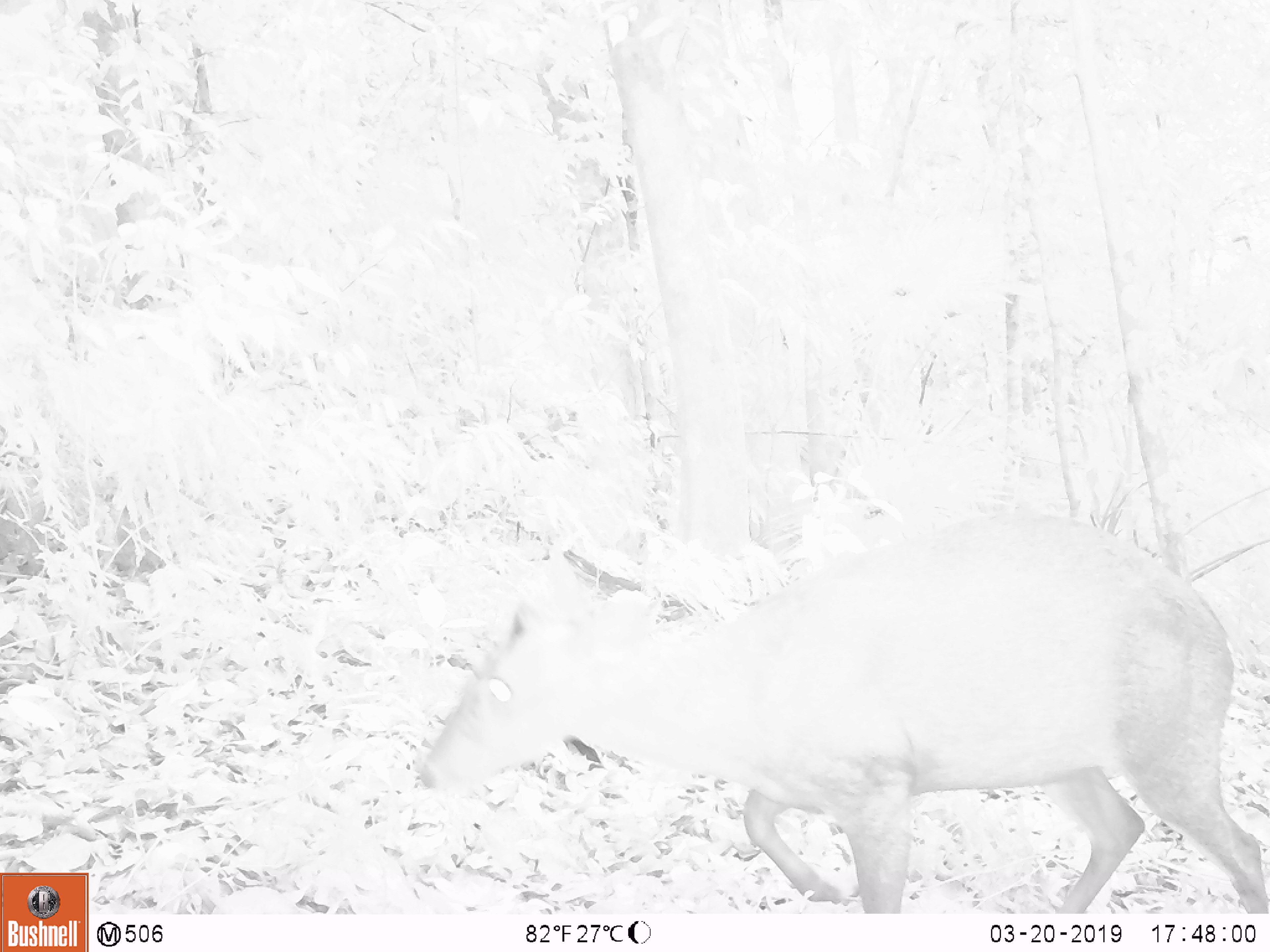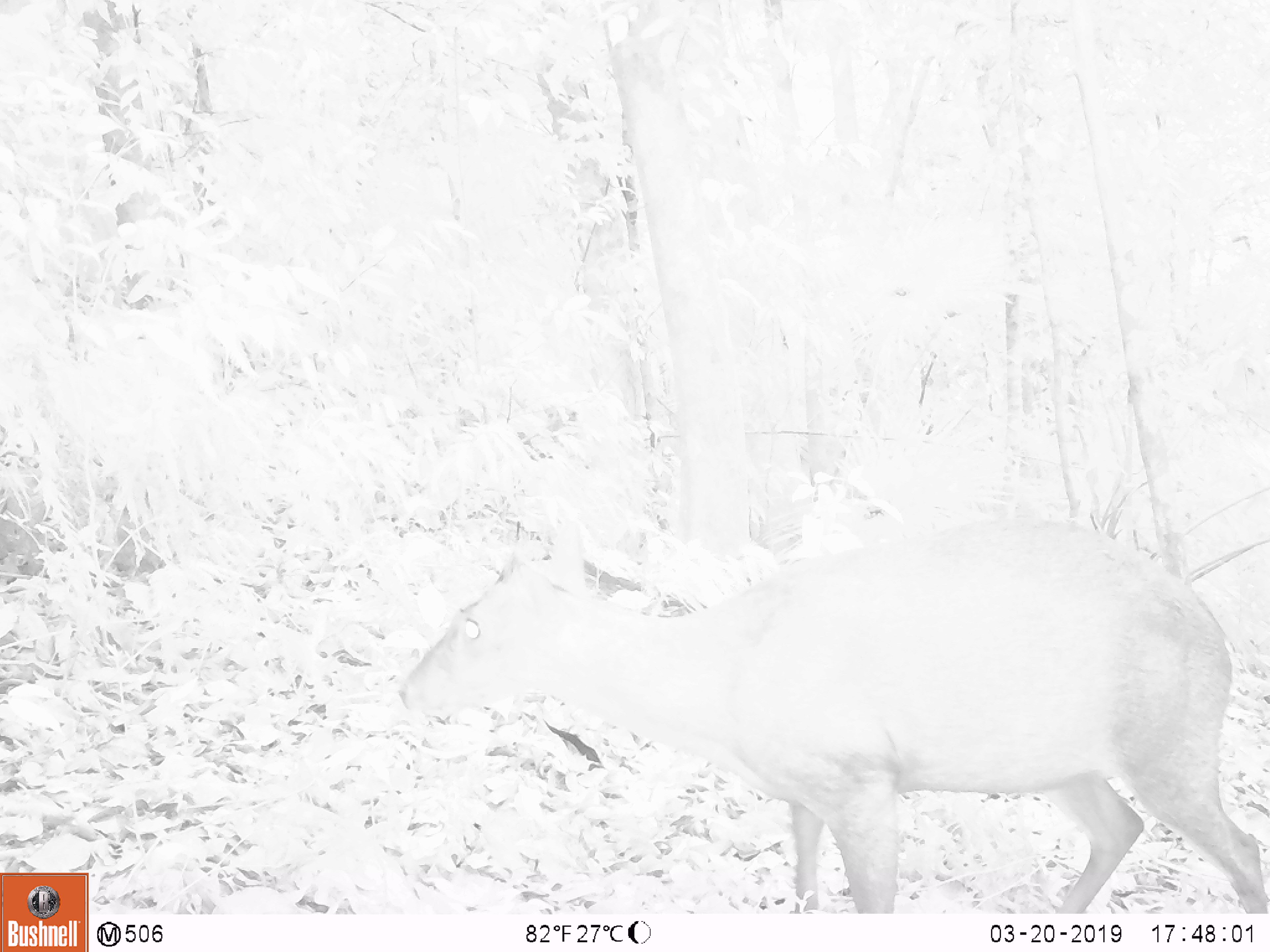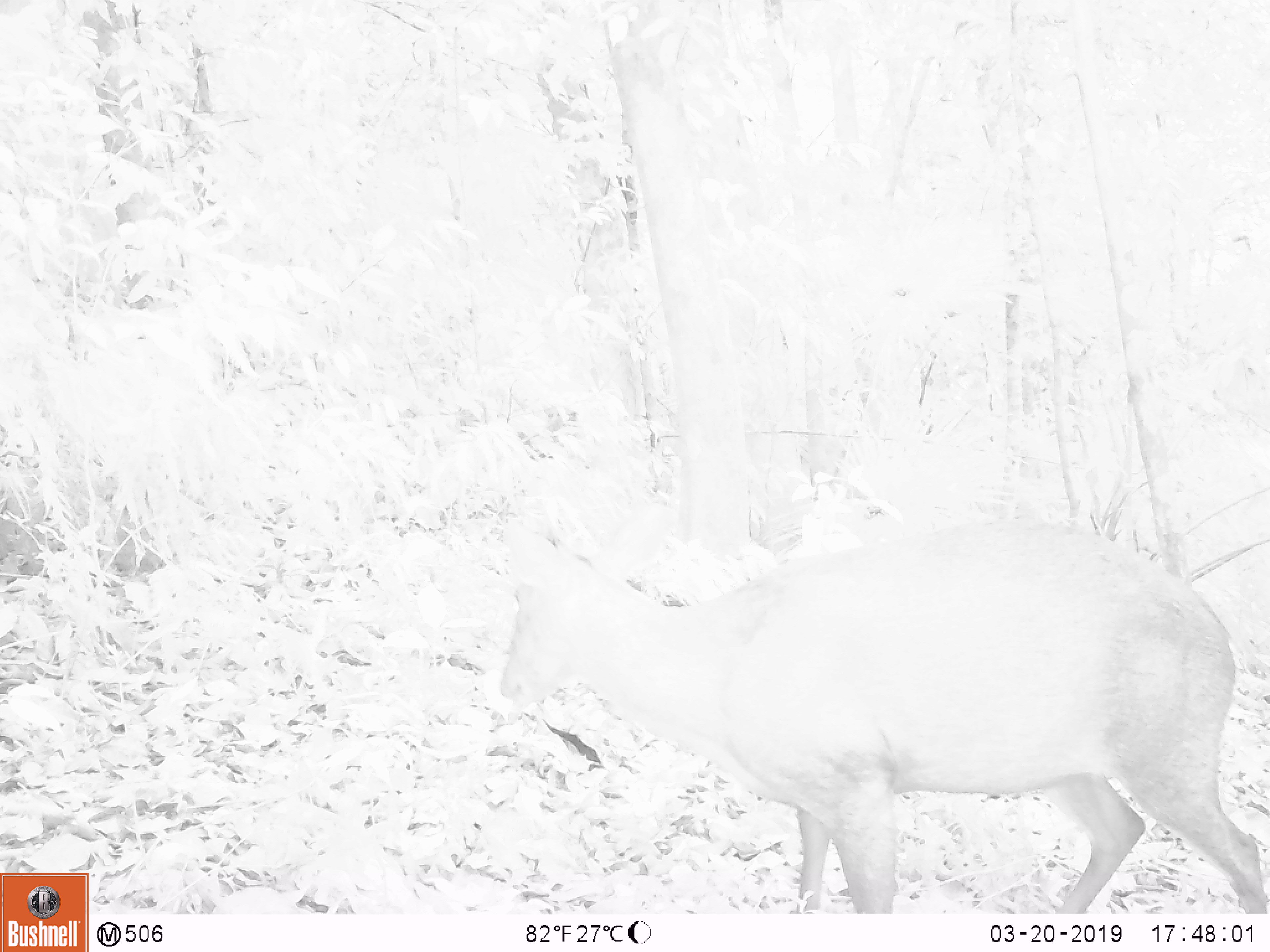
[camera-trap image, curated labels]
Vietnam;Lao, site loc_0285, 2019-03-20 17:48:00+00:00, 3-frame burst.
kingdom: Animalia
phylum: Chordata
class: Mammalia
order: Artiodactyla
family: Cervidae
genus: Muntiacus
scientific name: Muntiacus rooseveltorum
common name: roosevelt's muntjac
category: roosevelts muntjac group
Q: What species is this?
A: Roosevelts muntjac group (roosevelt's muntjac) (Muntiacus rooseveltorum).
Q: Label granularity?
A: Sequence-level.